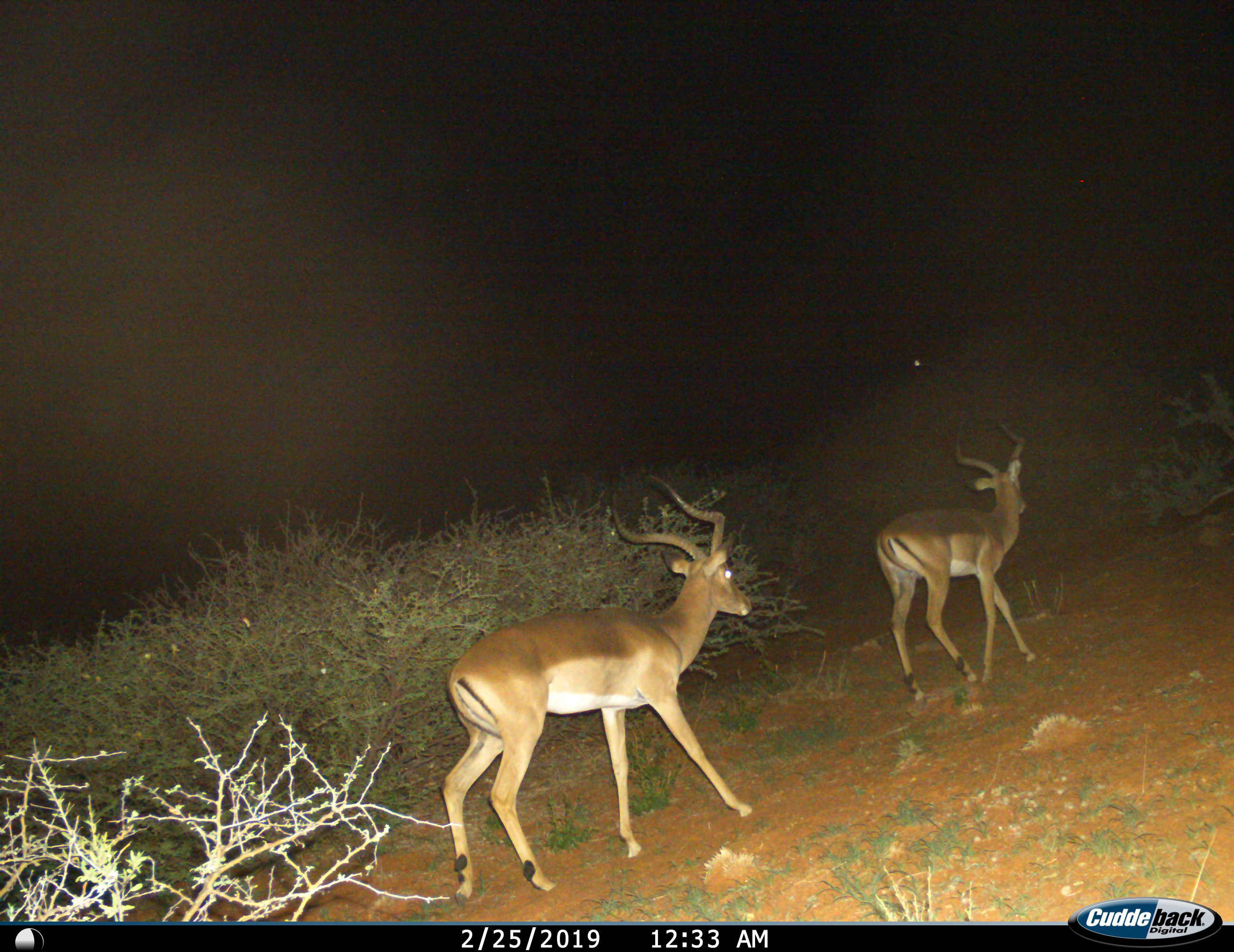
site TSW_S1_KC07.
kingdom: Animalia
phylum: Chordata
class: Mammalia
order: Artiodactyla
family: Bovidae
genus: Aepyceros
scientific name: Aepyceros melampus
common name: impala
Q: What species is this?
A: Impala (Aepyceros melampus).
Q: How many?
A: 2.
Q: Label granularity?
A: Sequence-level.